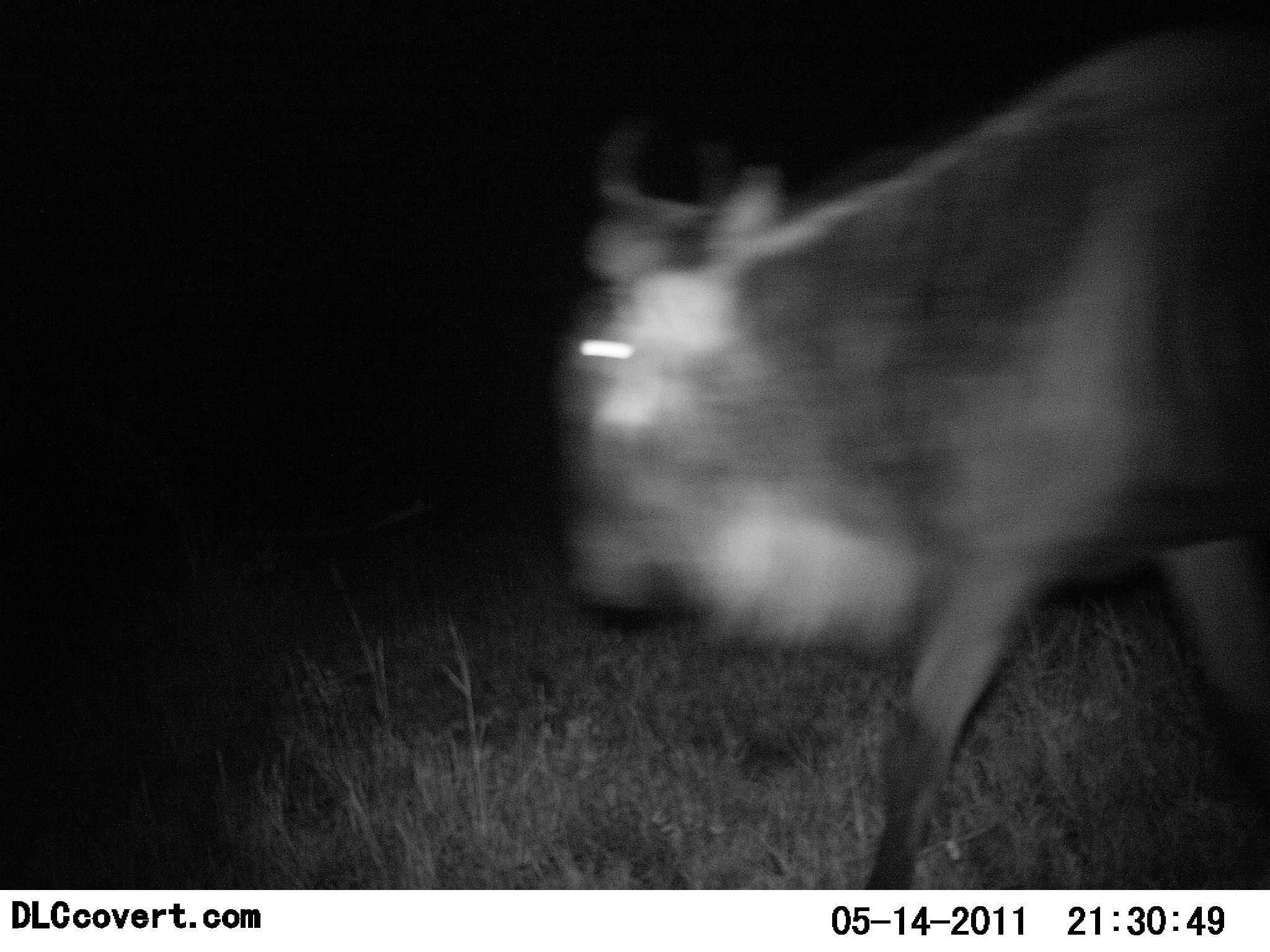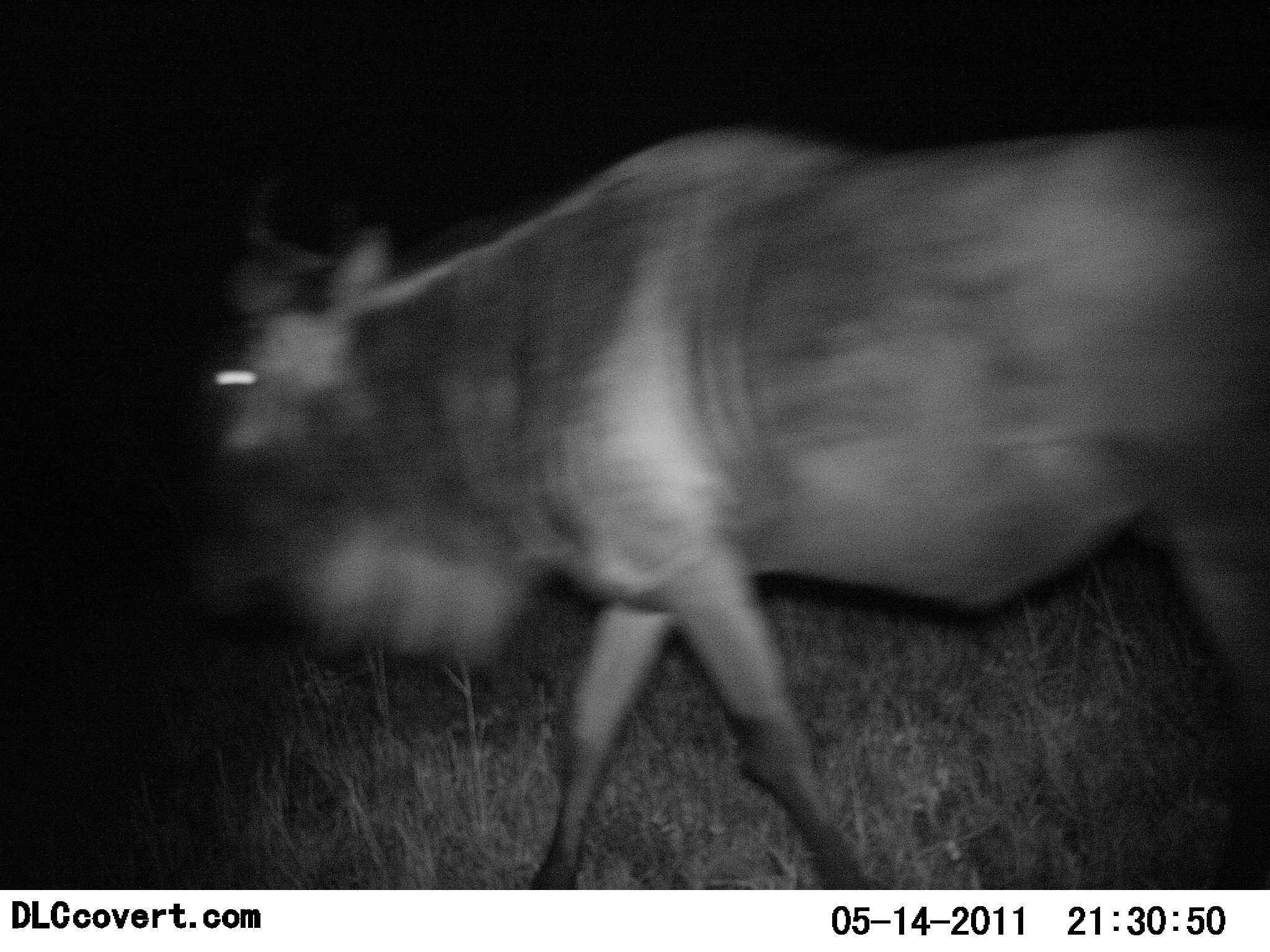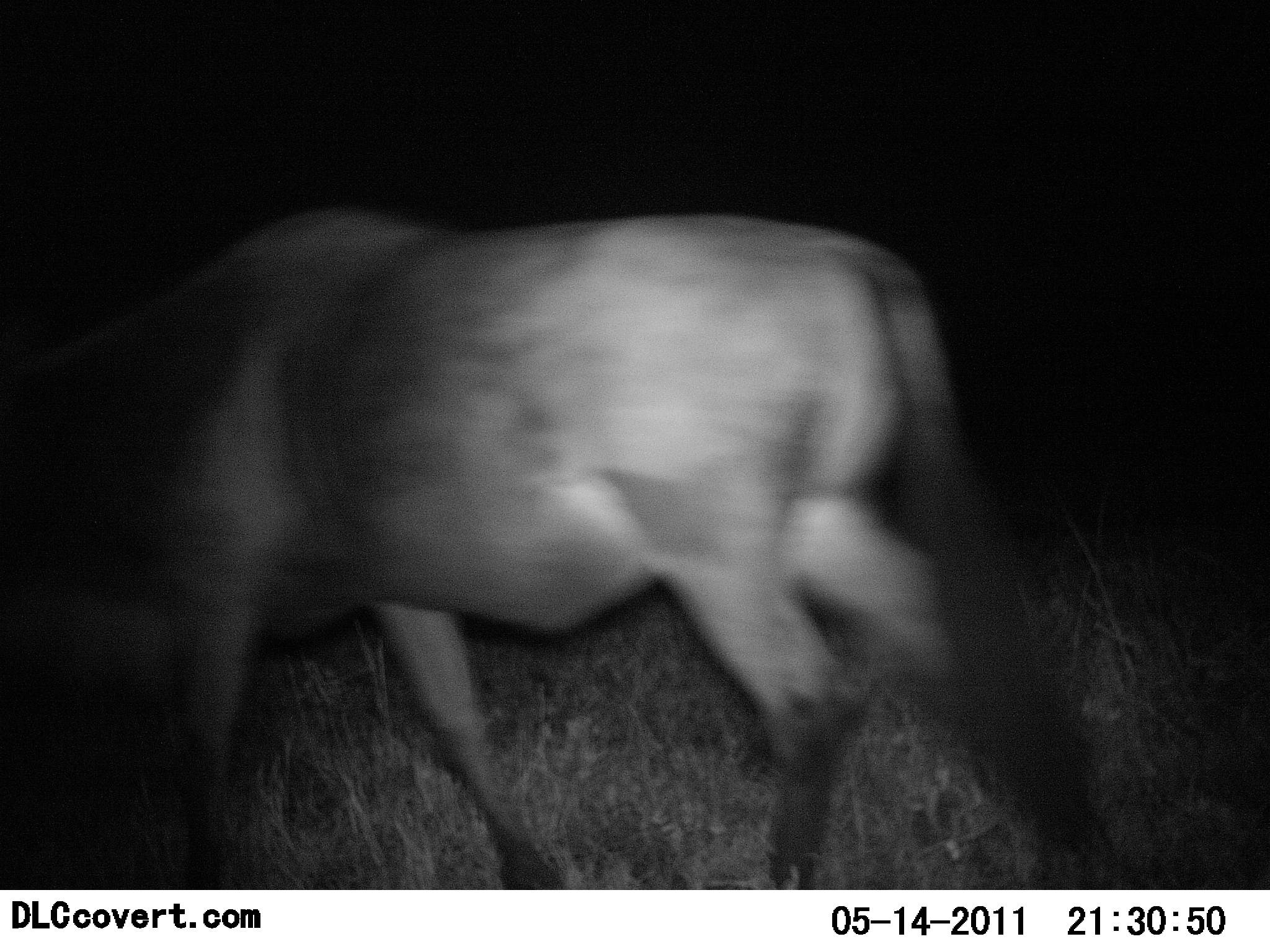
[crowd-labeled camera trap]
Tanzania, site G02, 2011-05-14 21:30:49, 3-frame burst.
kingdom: Animalia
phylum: Chordata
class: Mammalia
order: Artiodactyla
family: Bovidae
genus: Connochaetes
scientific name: Connochaetes taurinus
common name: blue wildebeest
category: wildebeest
Wildebeest (blue wildebeest) (Connochaetes taurinus), count 1. Behavior (volunteer vote fractions): standing 8%, resting 0%, moving 92%, interacting 0%. Young present (vote fraction): 0%. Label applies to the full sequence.